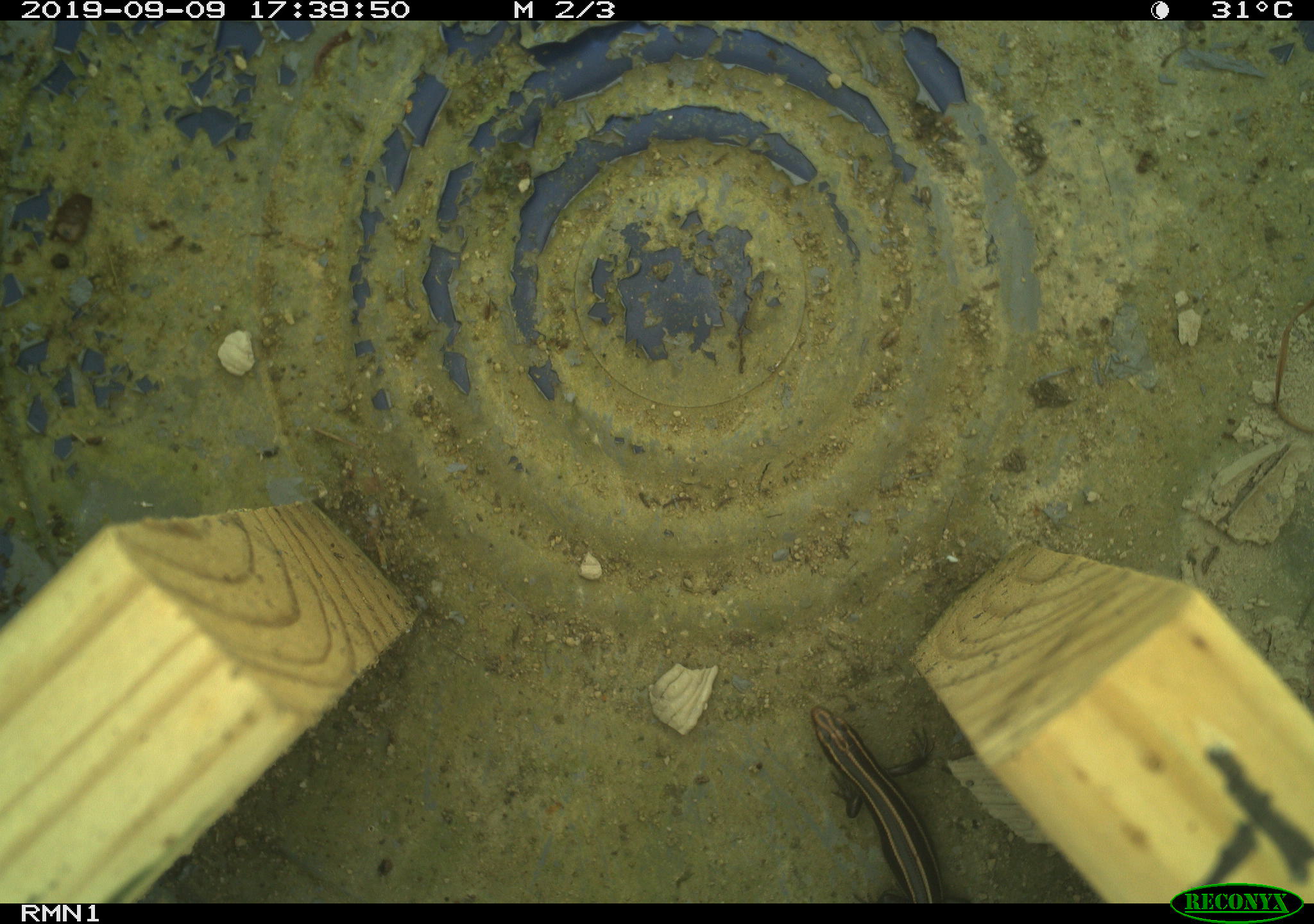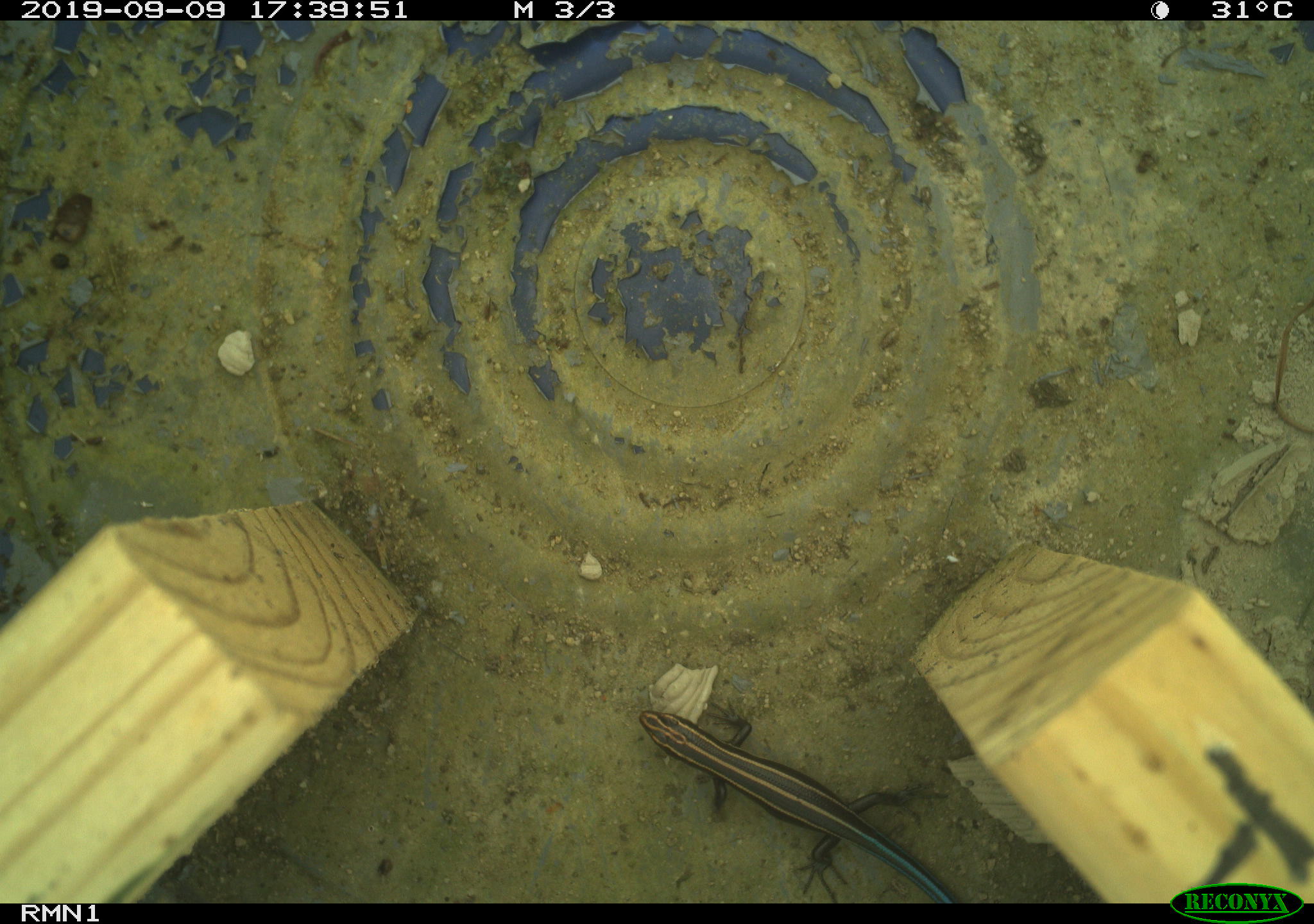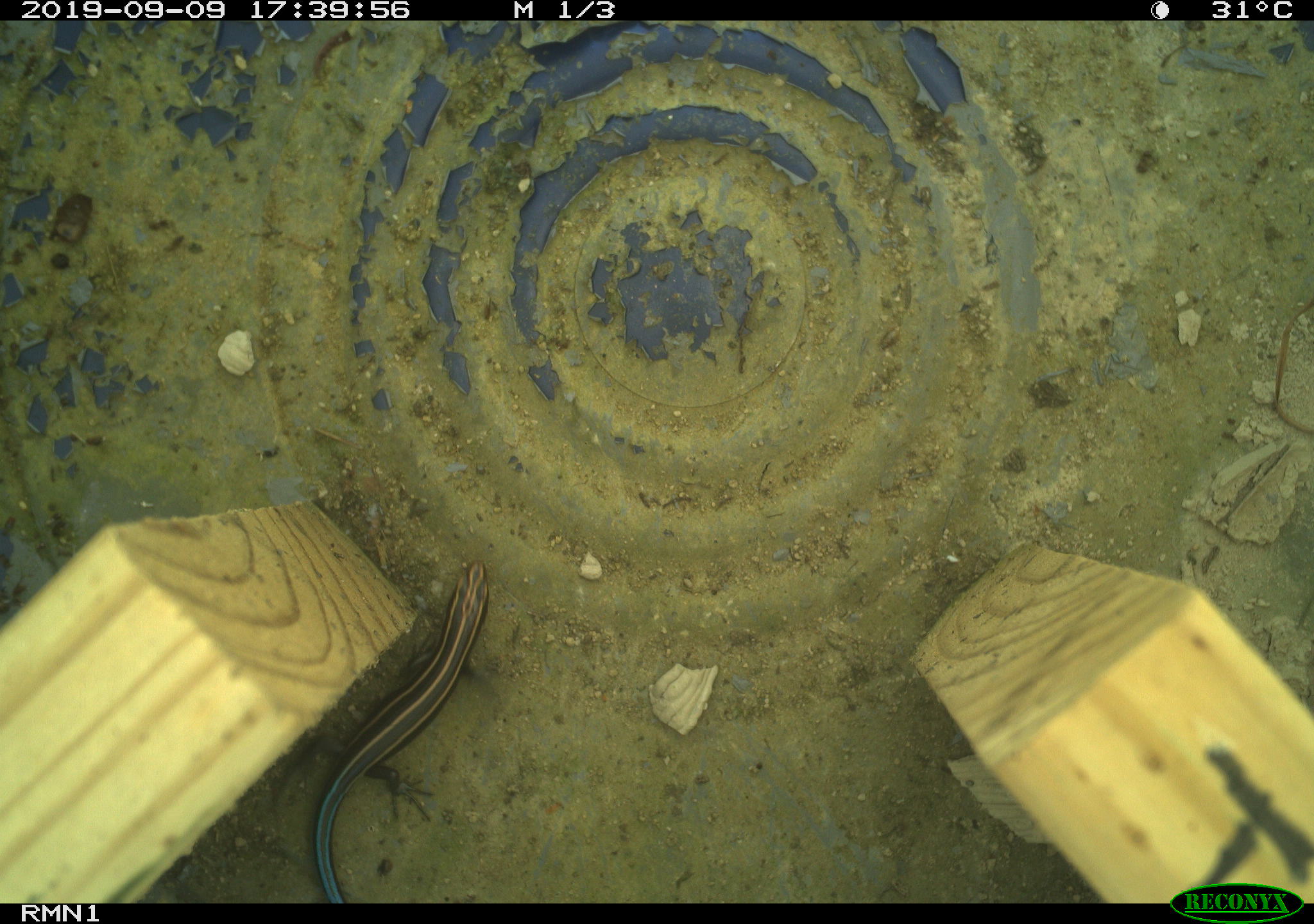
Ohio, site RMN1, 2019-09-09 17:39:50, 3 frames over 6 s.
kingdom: Animalia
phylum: Chordata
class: Reptilia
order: Squamata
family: Scincidae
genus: Plestiodon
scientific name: Plestiodon fasciatus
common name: common five-lined skink